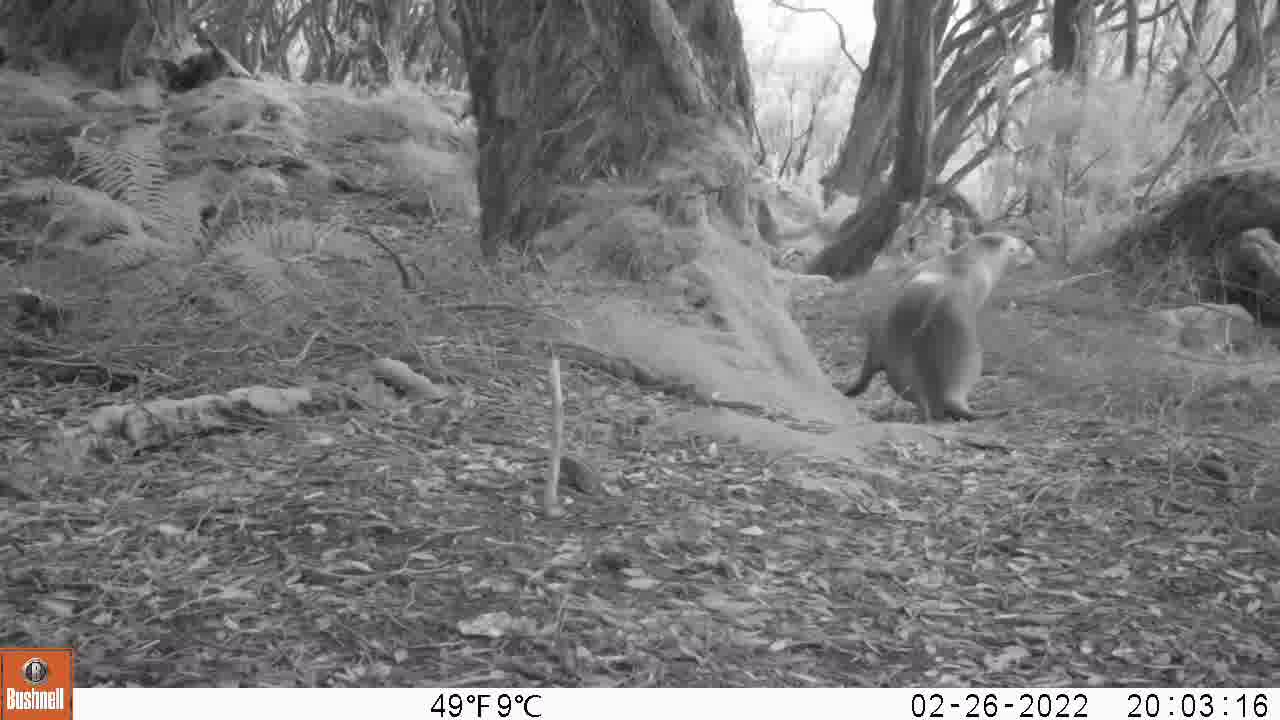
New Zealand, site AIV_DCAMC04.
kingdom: Animalia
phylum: Chordata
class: Mammalia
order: Carnivora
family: Otariidae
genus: Phocarctos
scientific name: Phocarctos hookeri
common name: new zealand sea lion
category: sealion